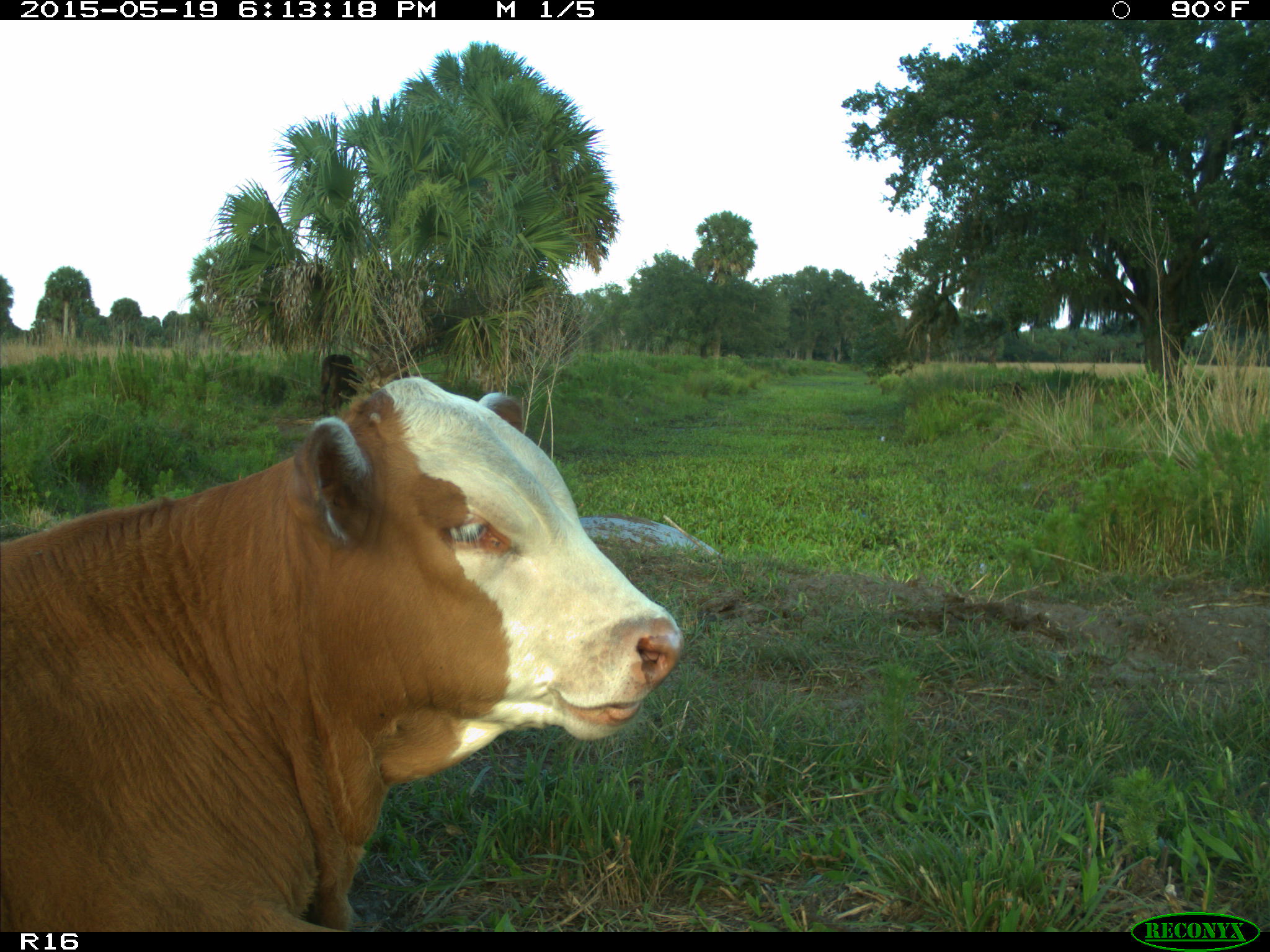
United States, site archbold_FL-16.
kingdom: Animalia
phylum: Chordata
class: Mammalia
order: Artiodactyla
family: Bovidae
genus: Bos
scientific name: Bos taurus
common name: domestic cow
Bos taurus (domestic cow).